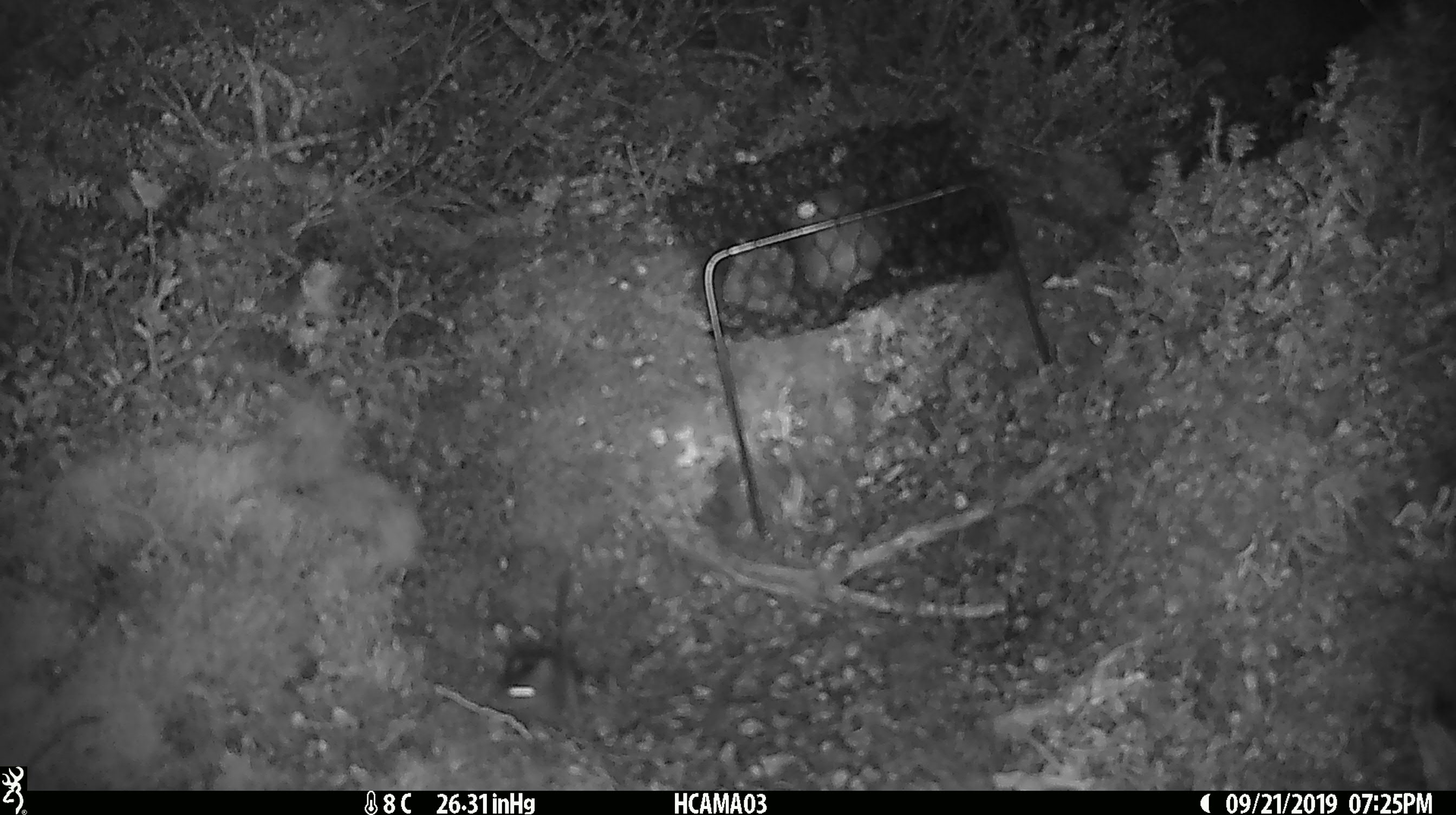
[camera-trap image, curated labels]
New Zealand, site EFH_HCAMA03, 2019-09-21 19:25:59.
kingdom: Animalia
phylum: Chordata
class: Mammalia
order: Rodentia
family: Muridae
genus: Mus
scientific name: Mus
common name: mouse